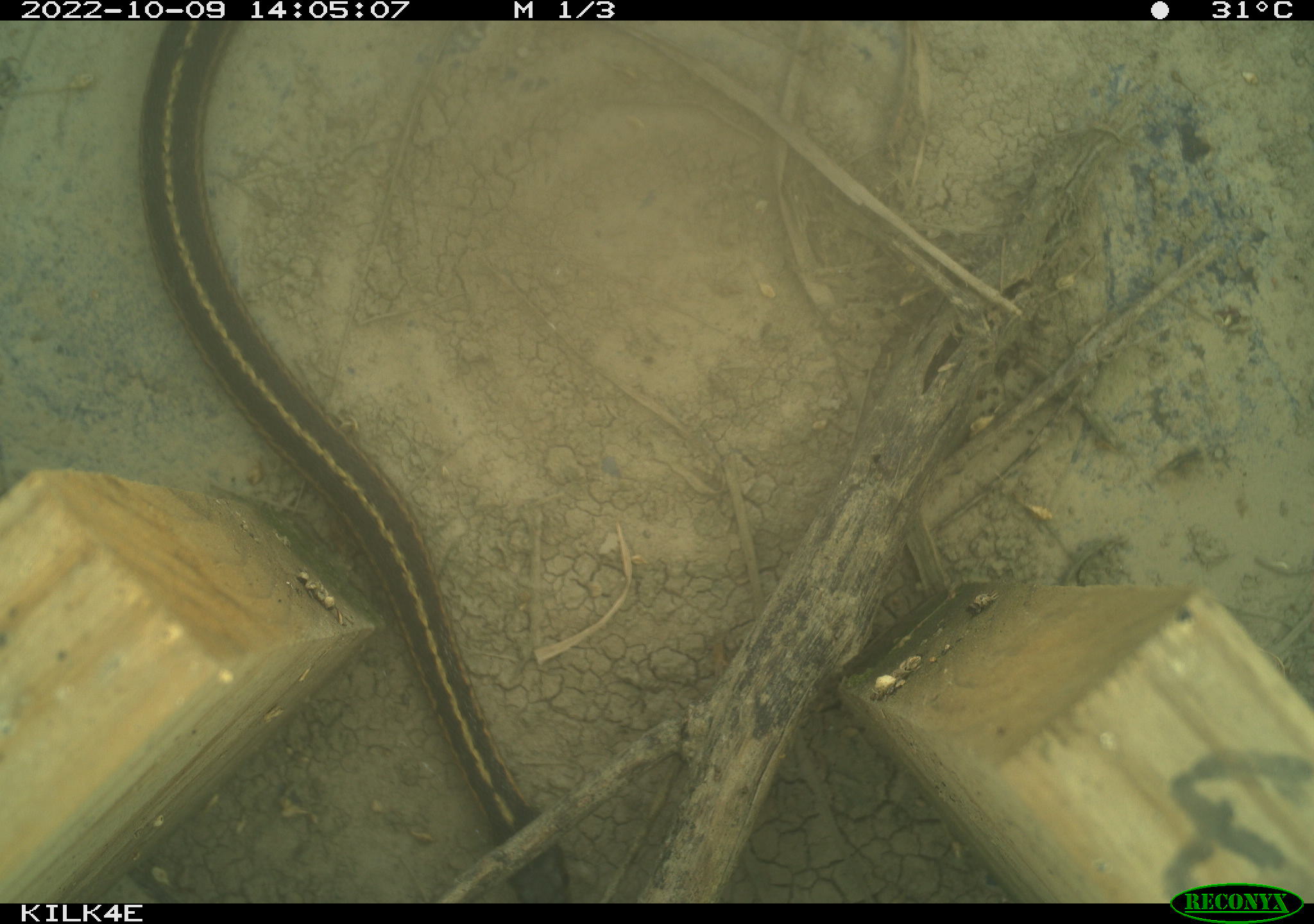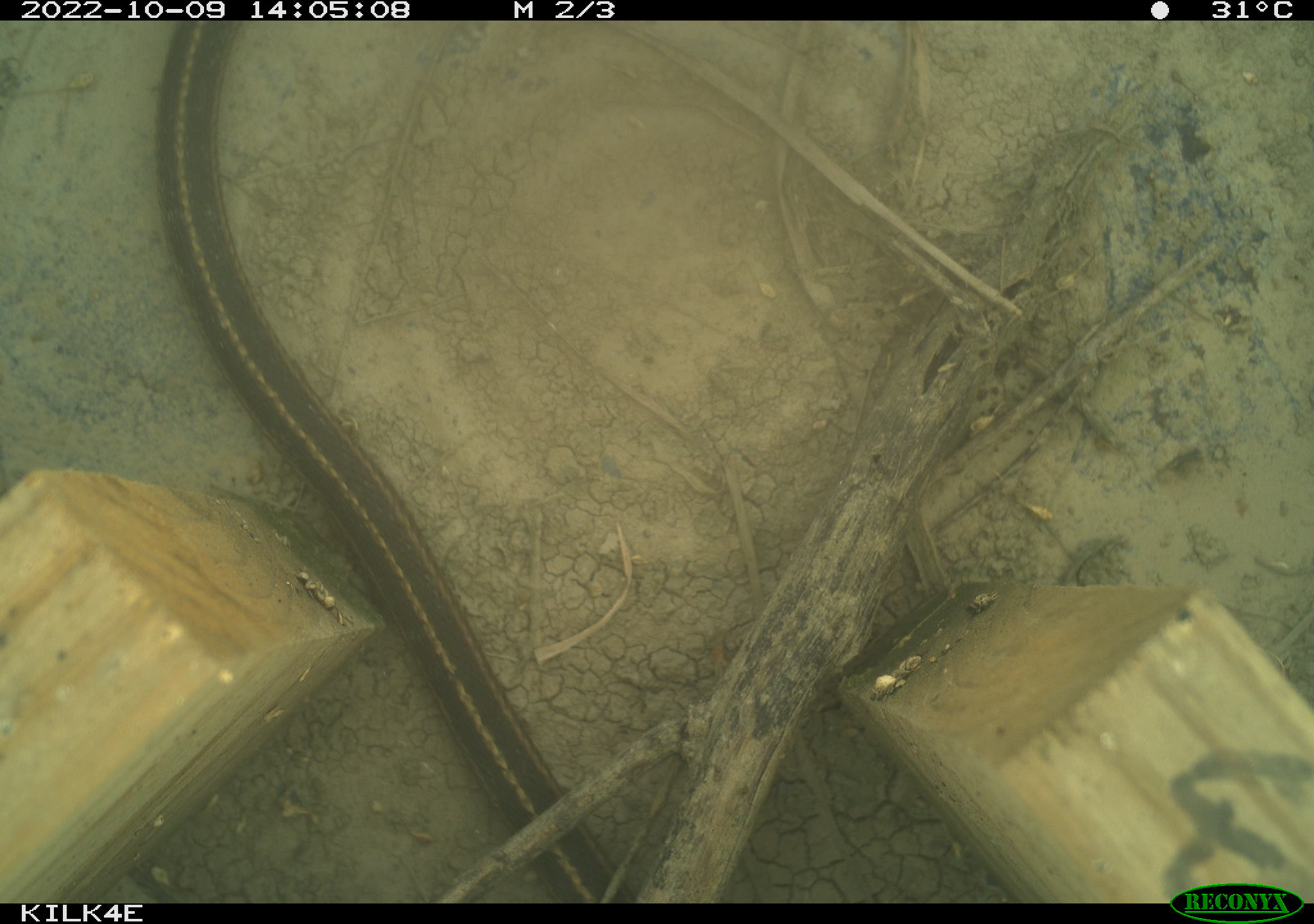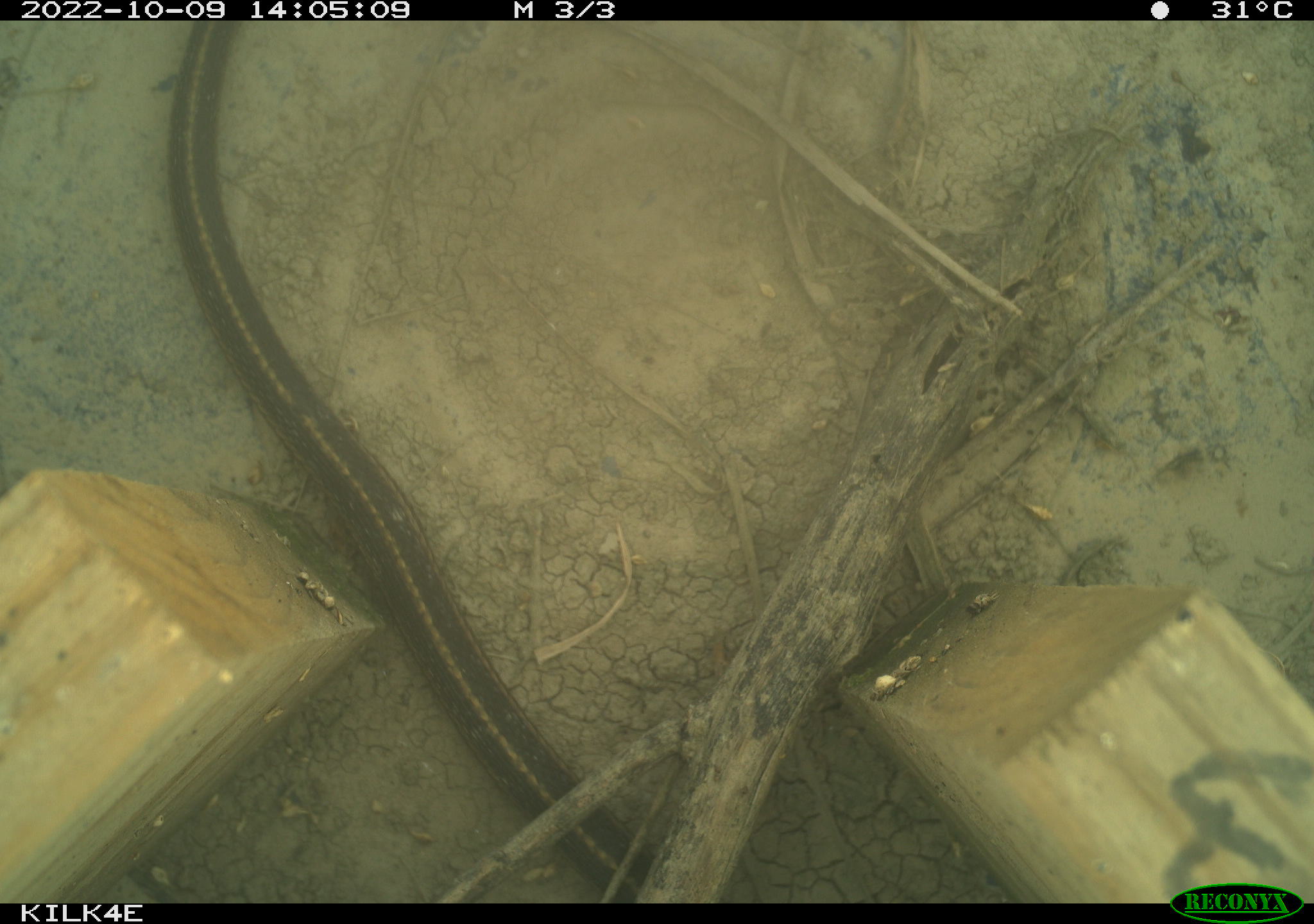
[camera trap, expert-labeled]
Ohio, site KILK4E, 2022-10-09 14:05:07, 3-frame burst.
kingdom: Animalia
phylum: Chordata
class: Reptilia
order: Squamata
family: Colubridae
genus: Thamnophis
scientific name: Thamnophis sirtalis sirtalis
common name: eastern gartersnake